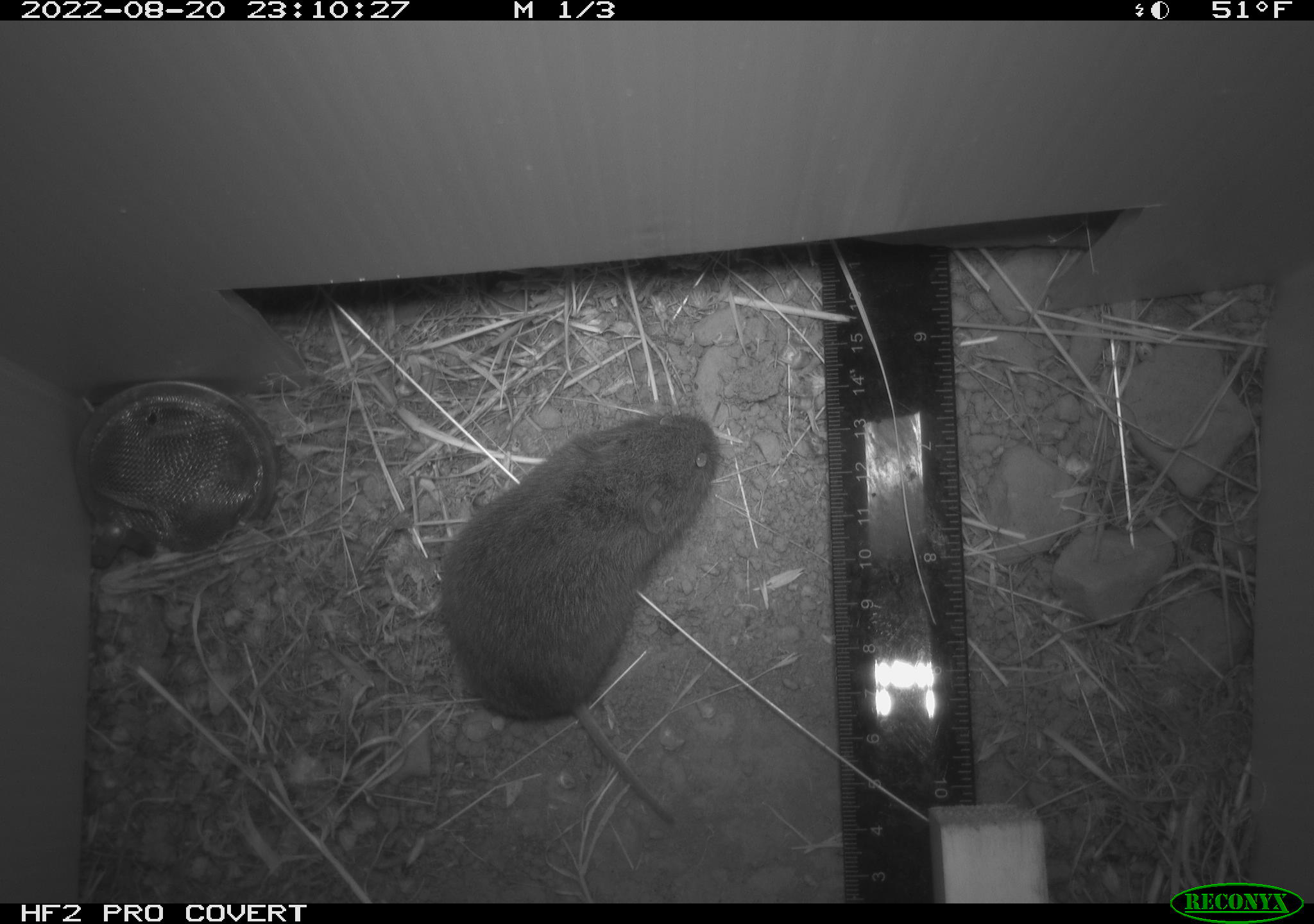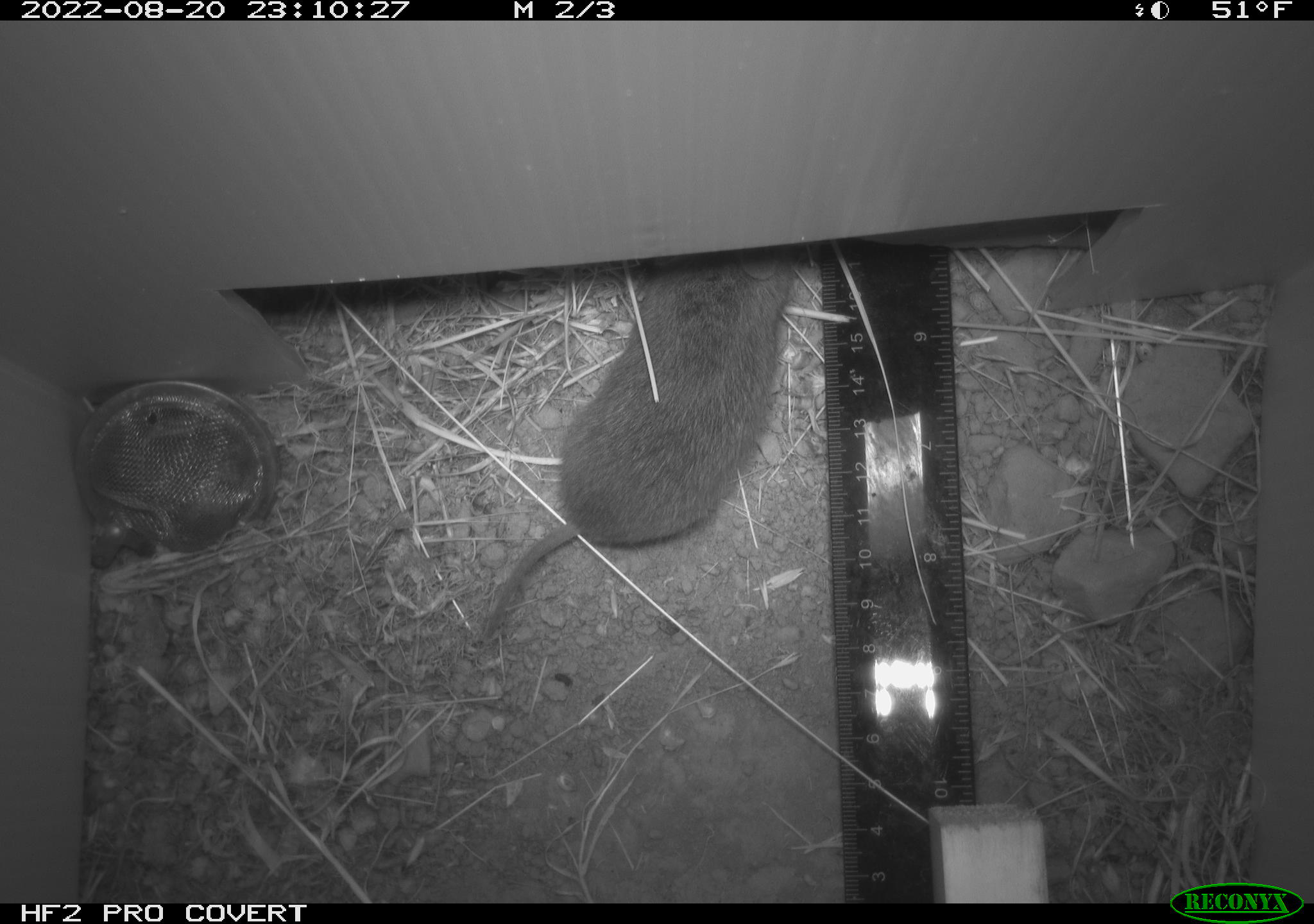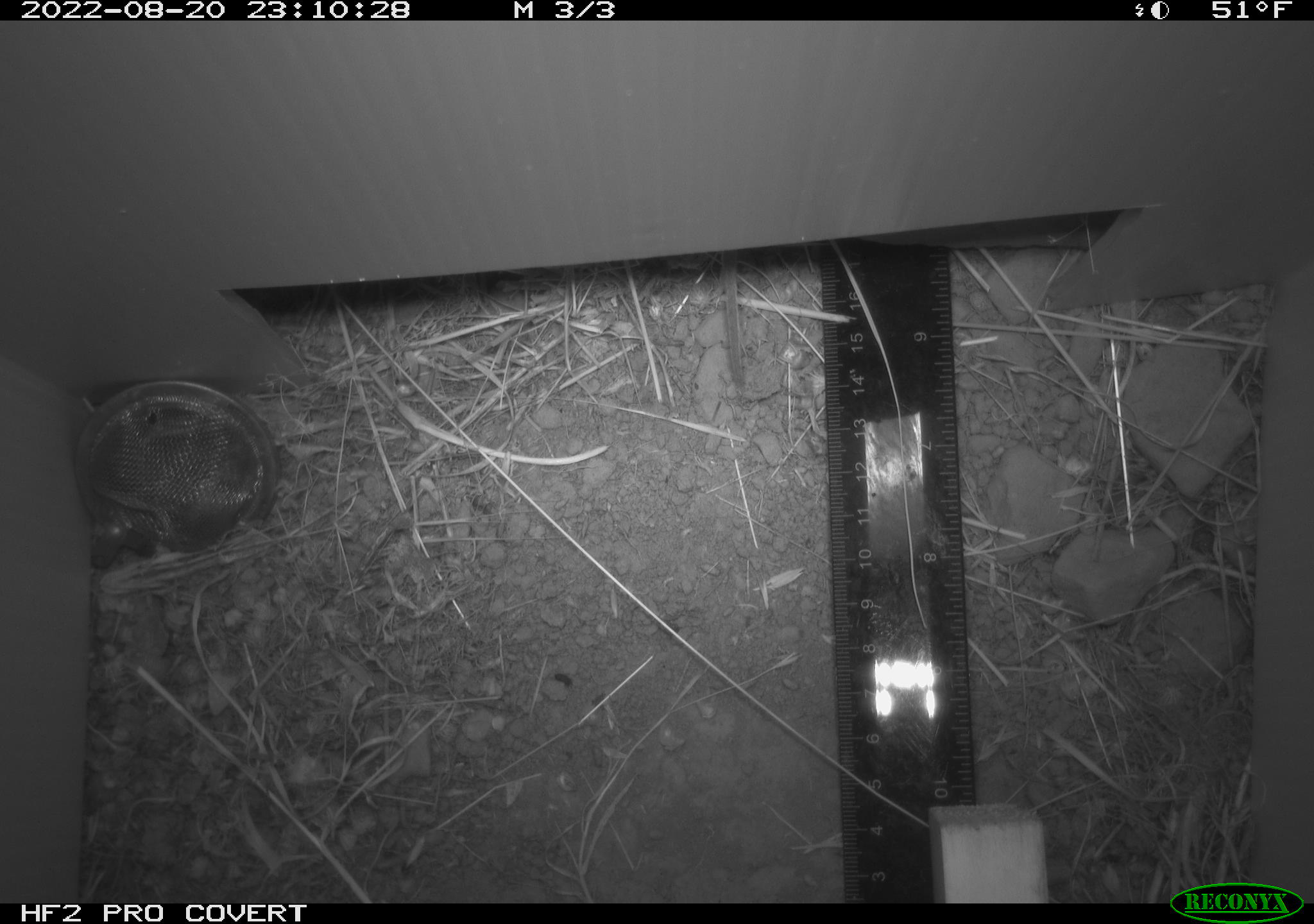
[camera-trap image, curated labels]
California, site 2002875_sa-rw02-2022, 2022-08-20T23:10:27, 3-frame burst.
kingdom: Animalia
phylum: Chordata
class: Mammalia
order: Rodentia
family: Cricetidae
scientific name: Arvicolinae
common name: voles, lemmings, and muskrats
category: arvicolinae subfamily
Arvicolinae subfamily (voles, lemmings, and muskrats) (Arvicolinae).